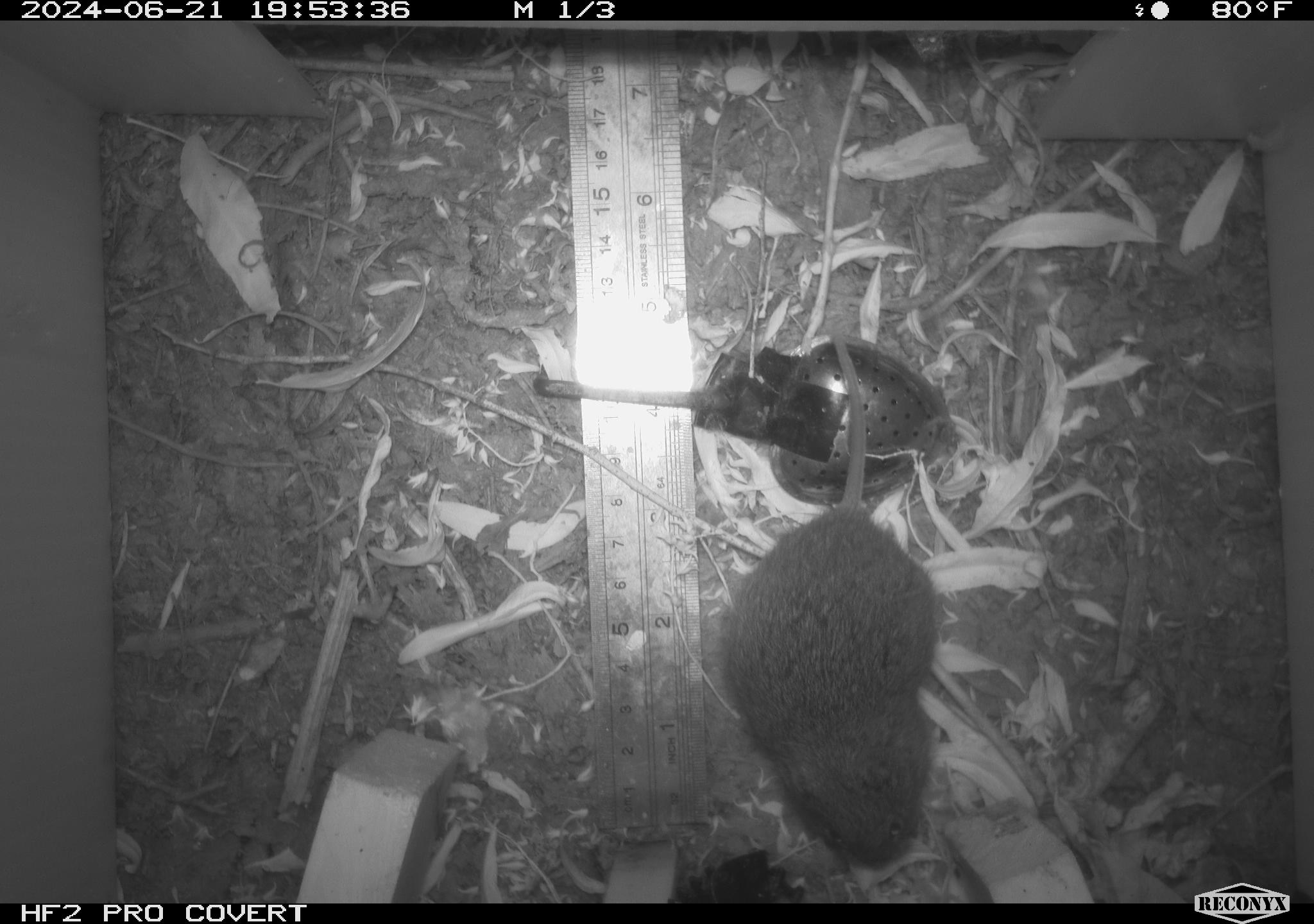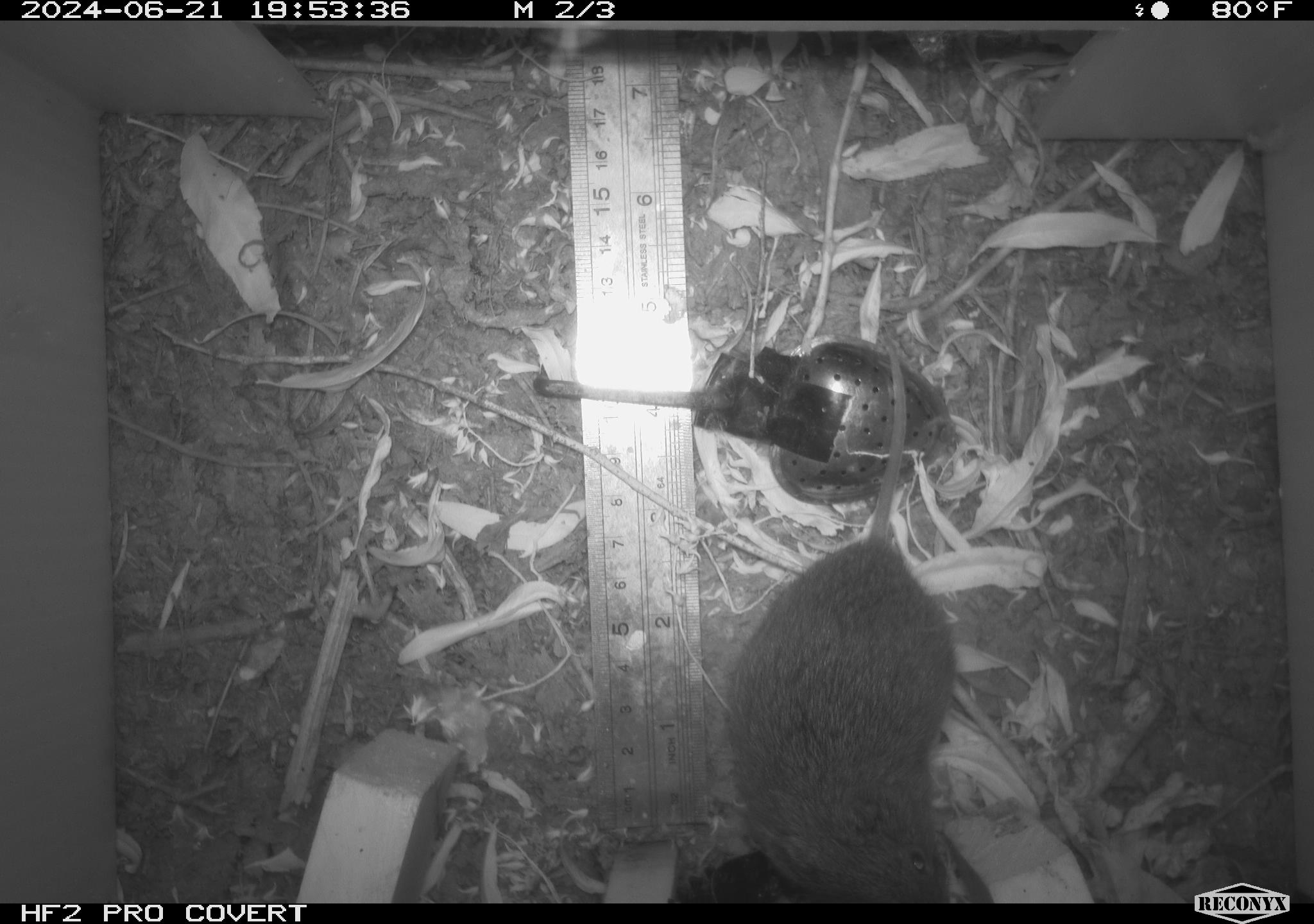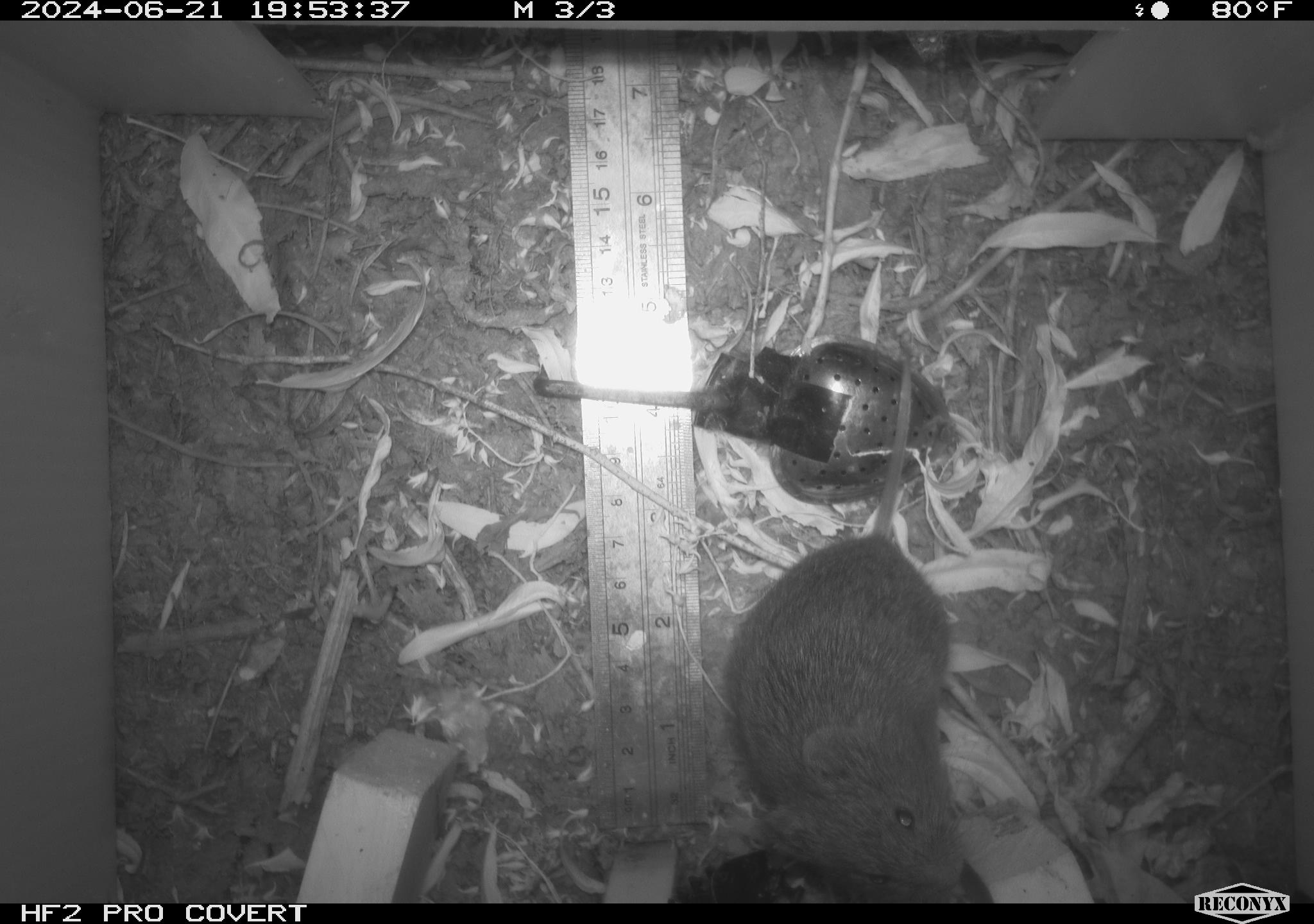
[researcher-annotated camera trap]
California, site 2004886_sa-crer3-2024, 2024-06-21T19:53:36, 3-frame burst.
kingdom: Animalia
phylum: Chordata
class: Mammalia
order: Rodentia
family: Cricetidae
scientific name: Arvicolinae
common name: voles, lemmings, and muskrats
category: arvicolinae subfamily